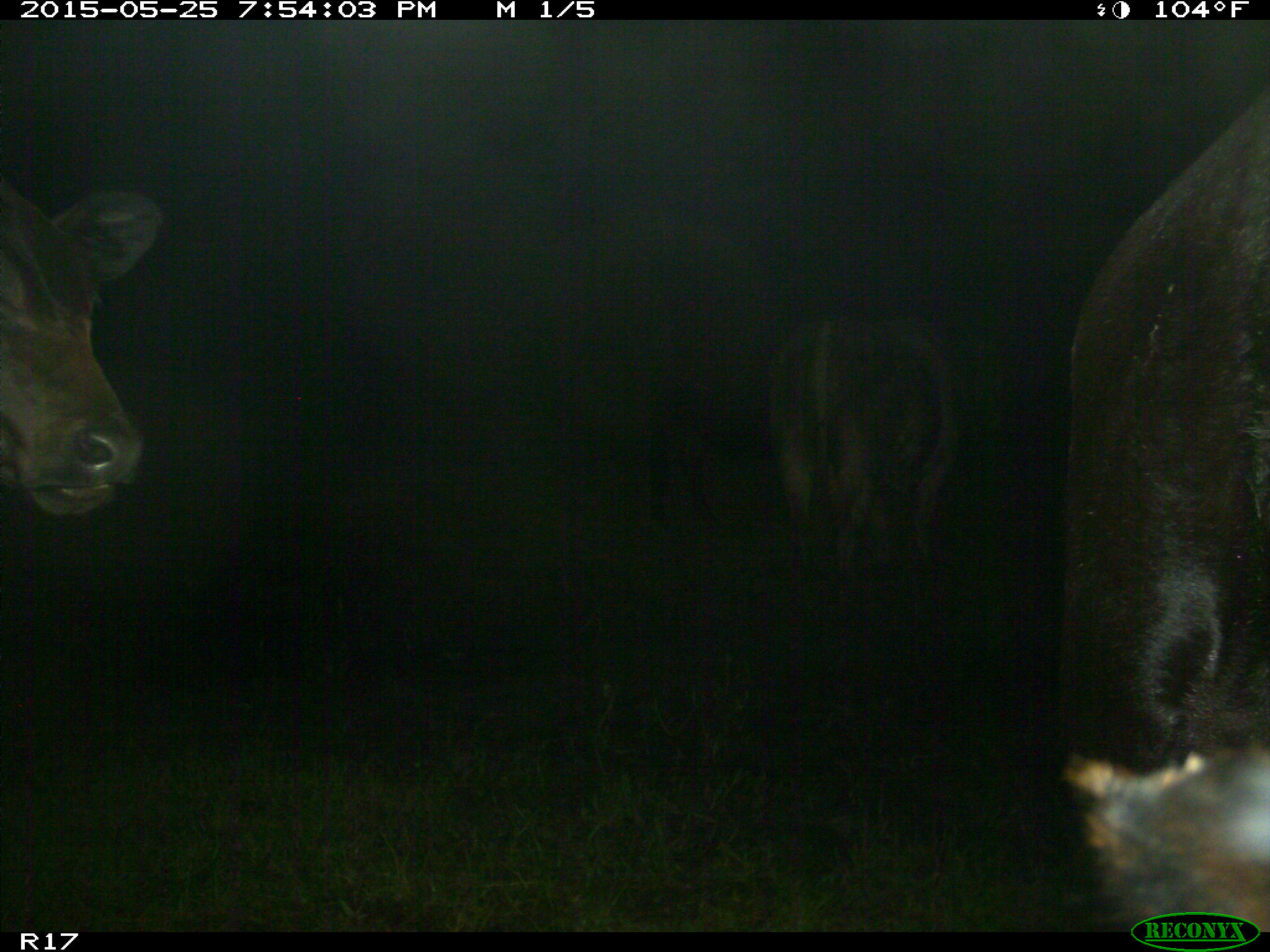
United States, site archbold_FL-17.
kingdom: Animalia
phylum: Chordata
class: Mammalia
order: Artiodactyla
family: Bovidae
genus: Bos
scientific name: Bos taurus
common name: domestic cow